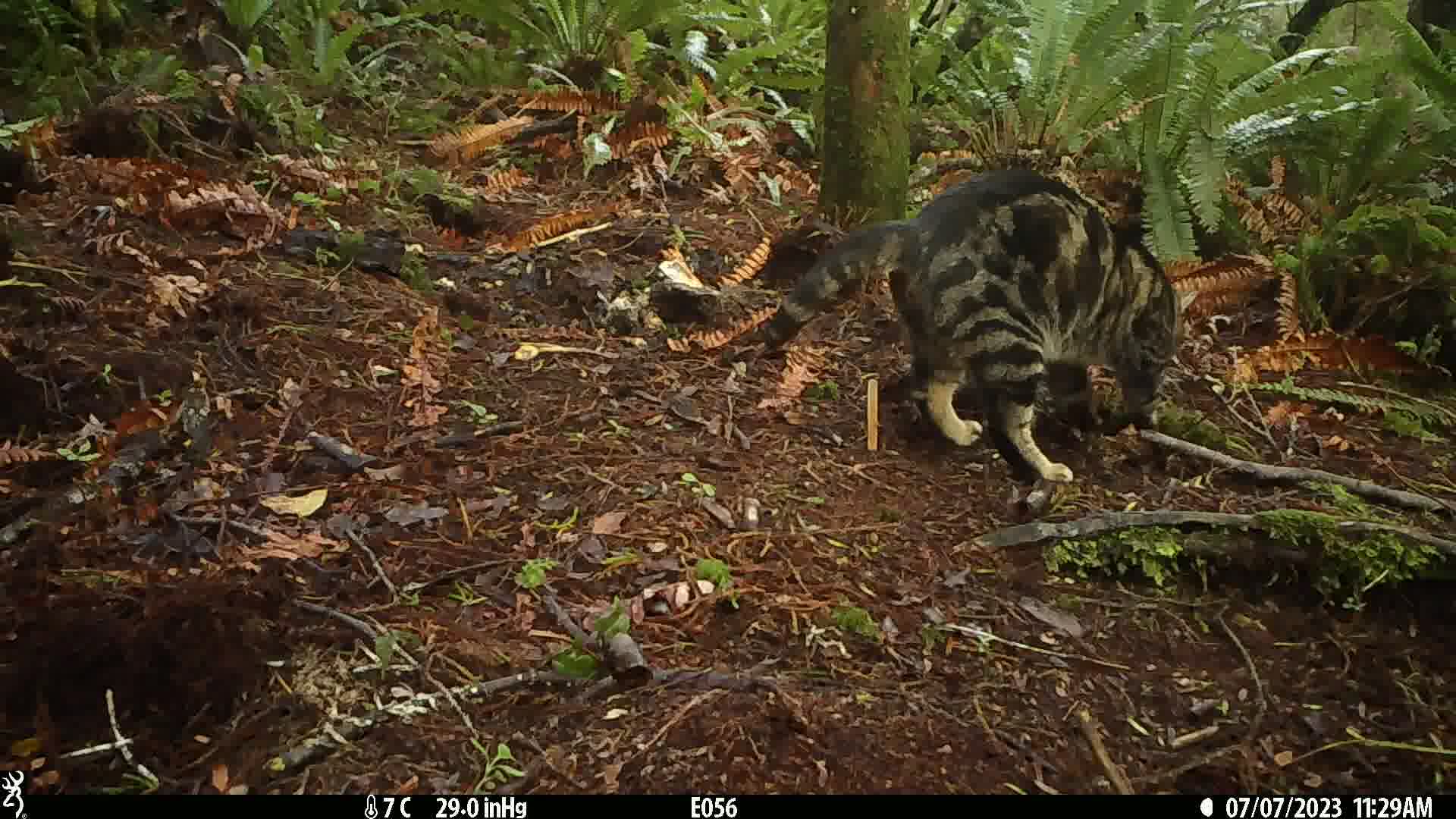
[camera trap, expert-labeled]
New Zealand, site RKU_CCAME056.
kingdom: Animalia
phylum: Chordata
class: Mammalia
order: Carnivora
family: Felidae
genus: Felis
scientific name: Felis catus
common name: domestic cat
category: cat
Cat (domestic cat) (Felis catus).